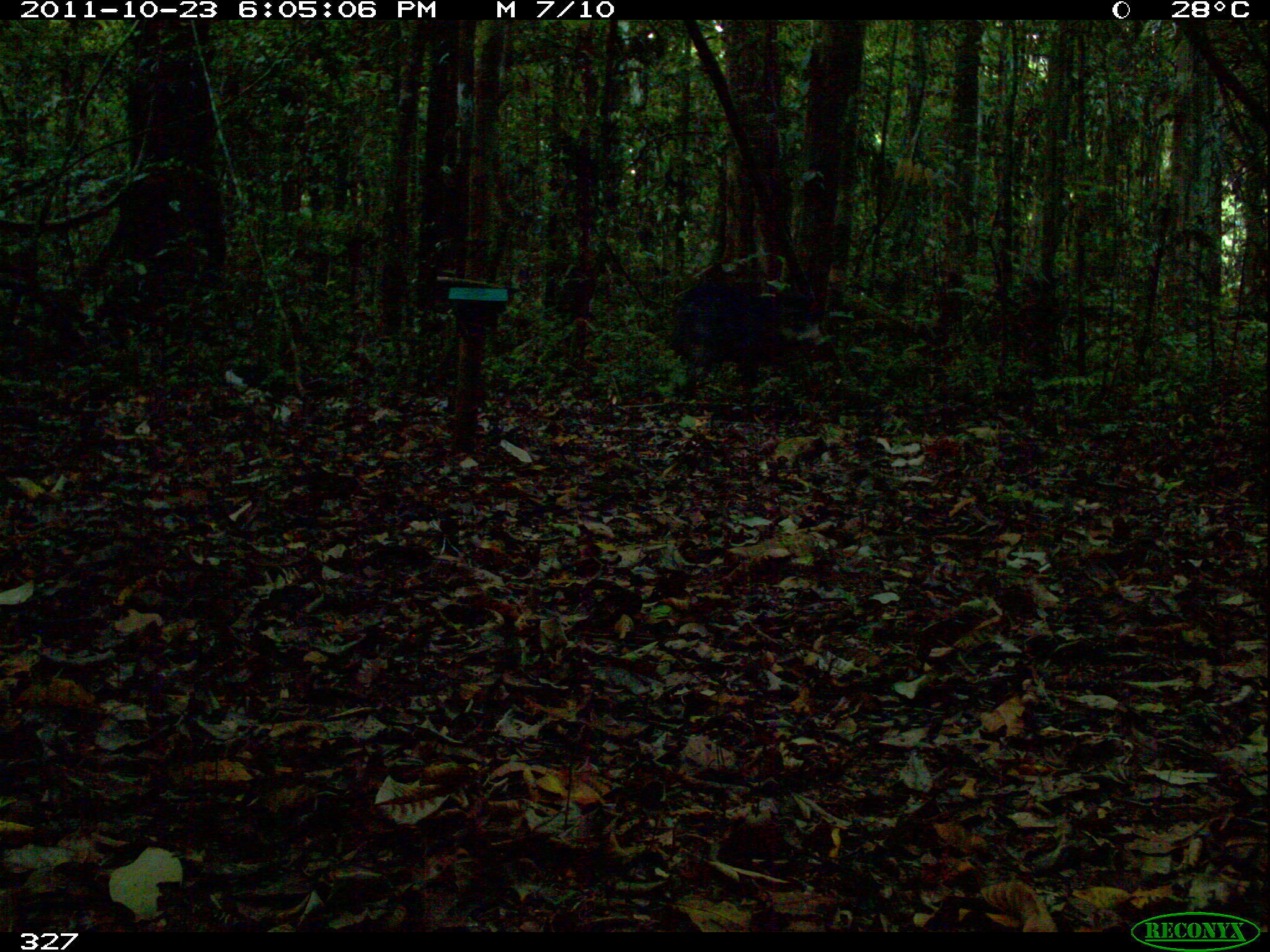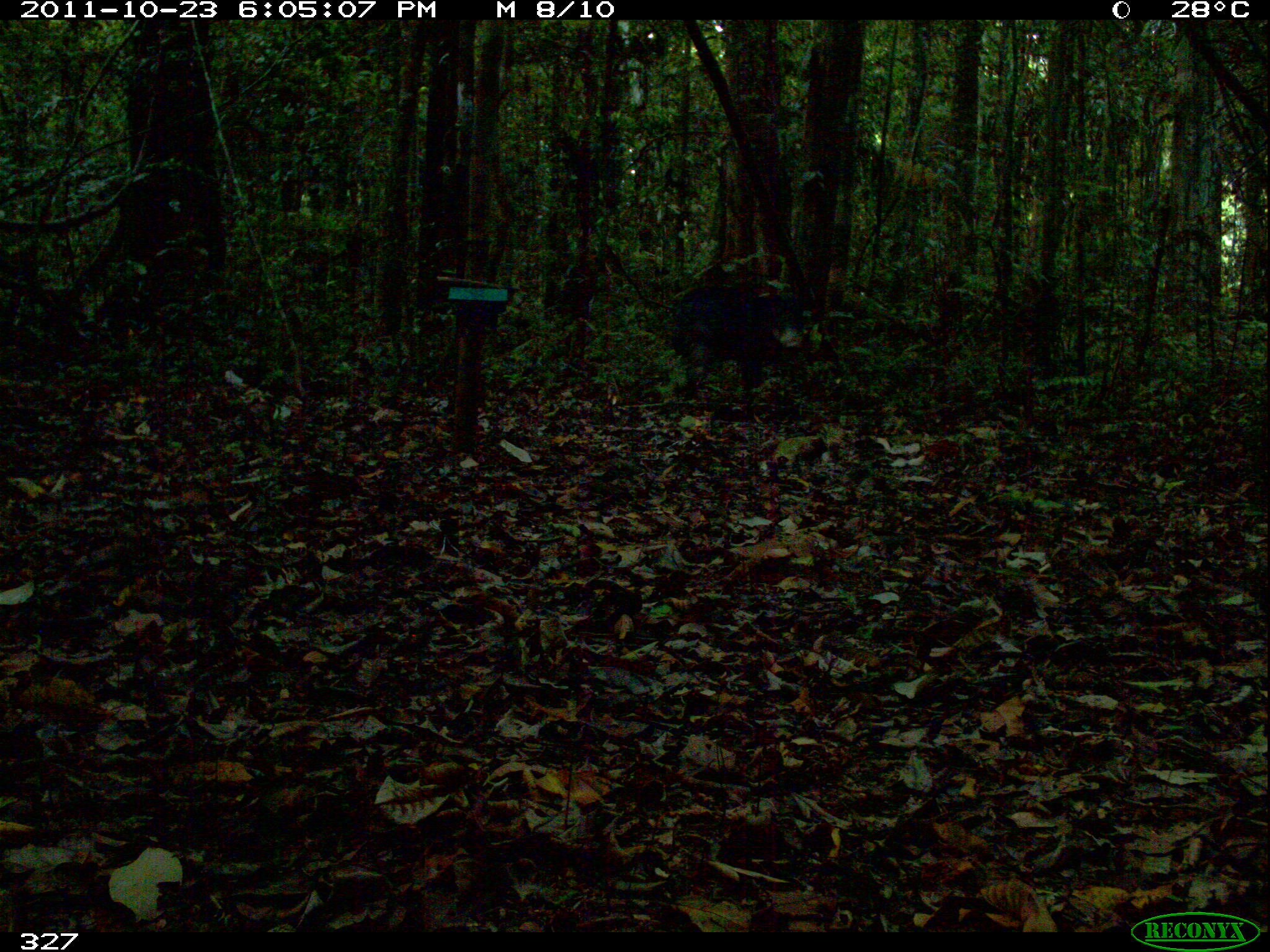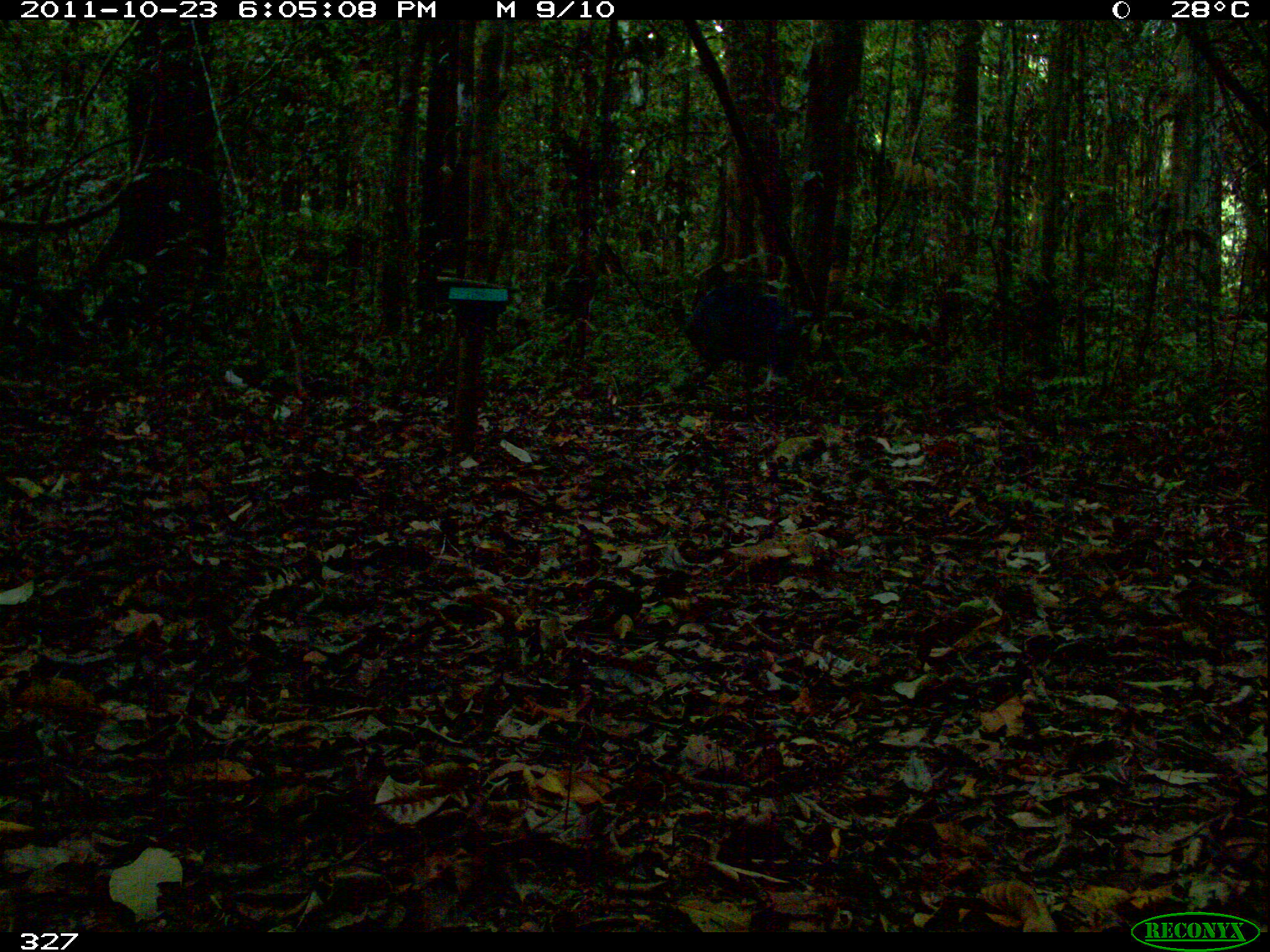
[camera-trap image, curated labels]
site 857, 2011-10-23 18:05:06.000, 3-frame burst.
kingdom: Animalia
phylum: Chordata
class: Mammalia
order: Artiodactyla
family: Tayassuidae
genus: Tayassu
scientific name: Tayassu pecari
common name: white-lipped peccary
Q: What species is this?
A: Tayassu pecari (white-lipped peccary).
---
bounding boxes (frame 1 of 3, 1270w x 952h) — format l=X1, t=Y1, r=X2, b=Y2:
tayassu pecari: l=668, t=268, r=807, b=397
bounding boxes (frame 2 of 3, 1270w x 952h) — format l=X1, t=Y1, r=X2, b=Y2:
tayassu pecari: l=649, t=285, r=803, b=409